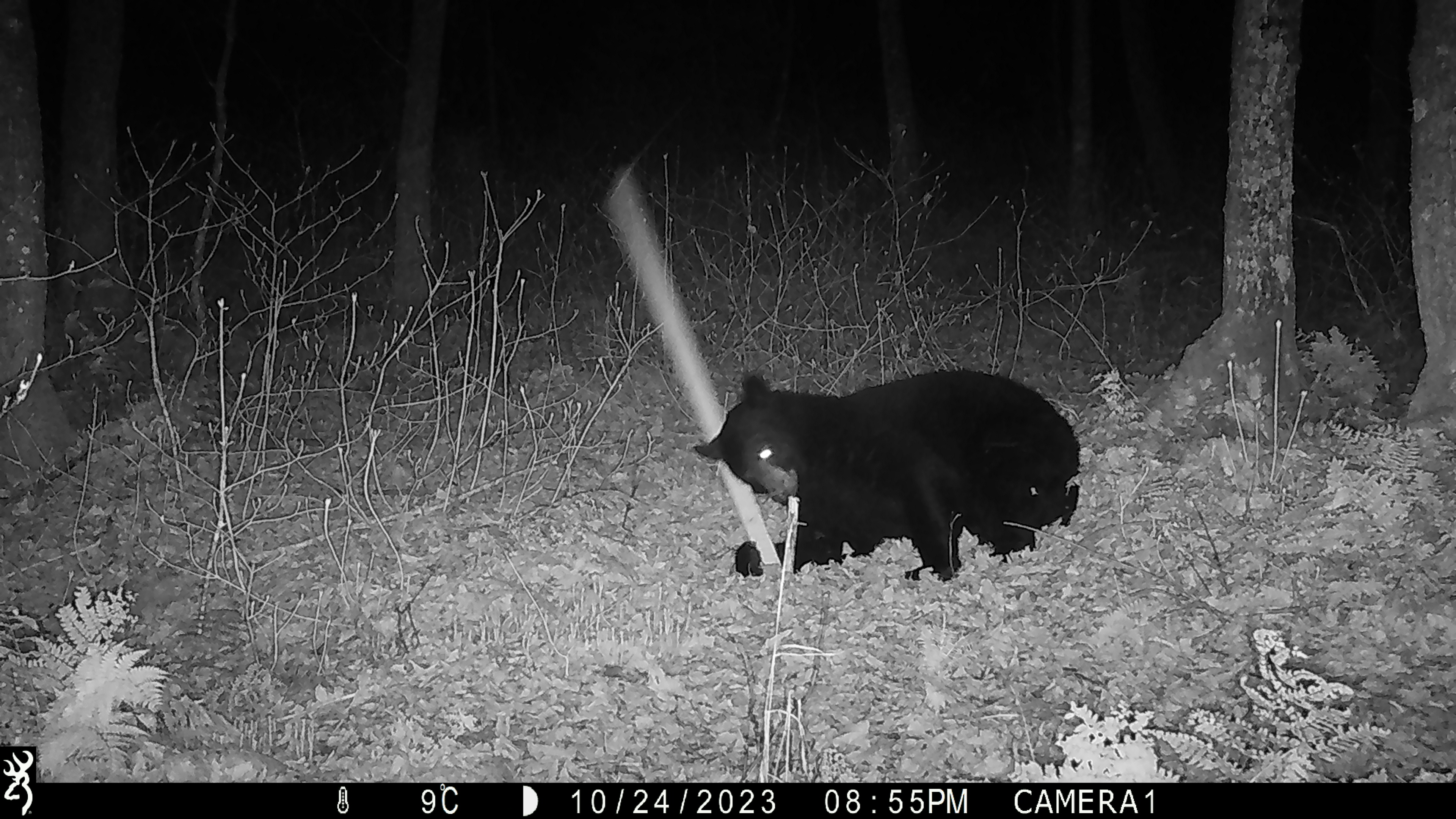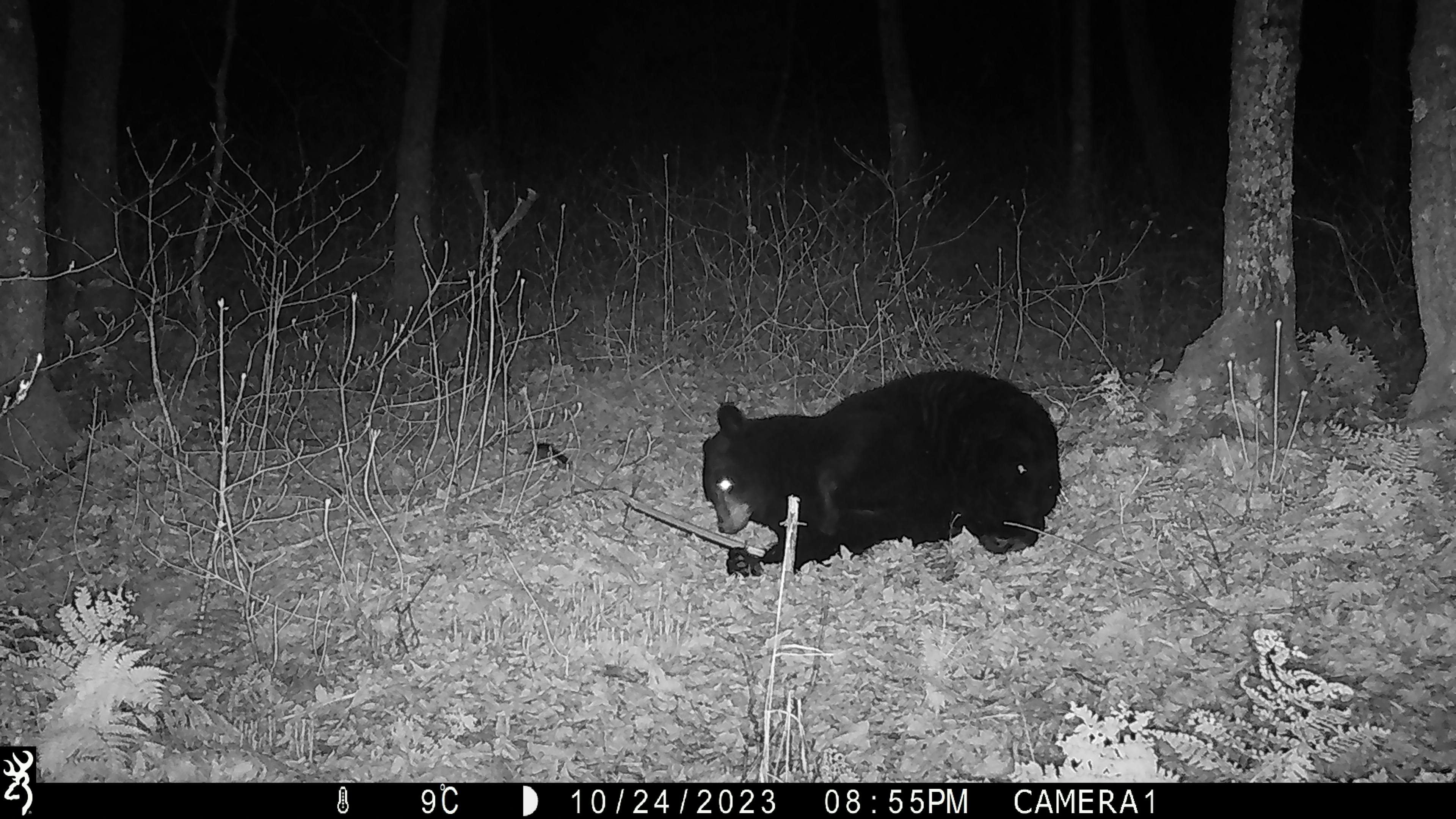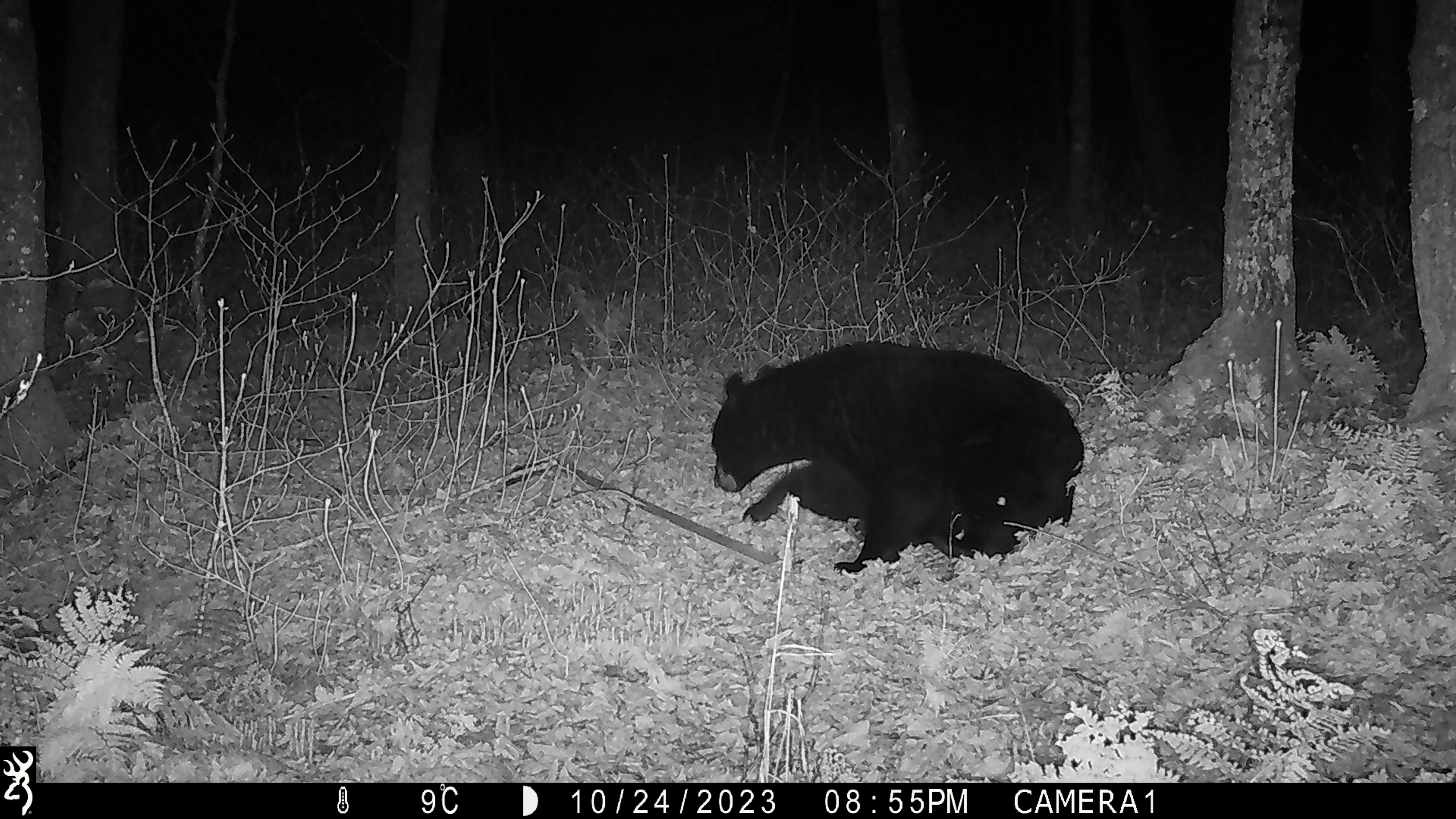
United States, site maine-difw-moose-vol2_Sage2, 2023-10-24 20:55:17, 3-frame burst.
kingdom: Animalia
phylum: Chordata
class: Mammalia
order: Carnivora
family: Ursidae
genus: Ursus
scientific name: Ursus americanus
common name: black bear